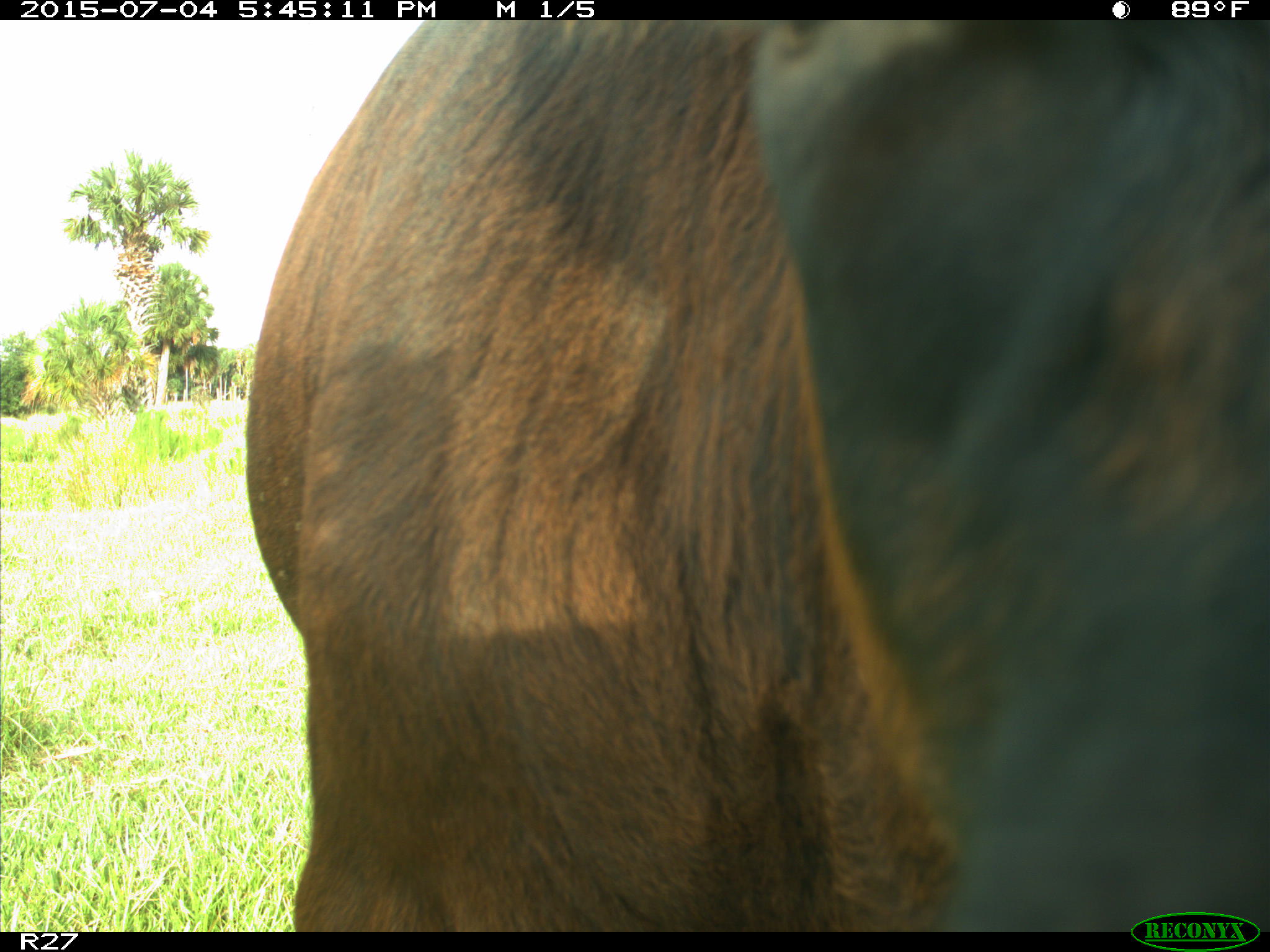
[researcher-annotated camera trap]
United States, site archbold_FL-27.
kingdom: Animalia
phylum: Chordata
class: Mammalia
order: Artiodactyla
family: Bovidae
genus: Bos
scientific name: Bos taurus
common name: domestic cow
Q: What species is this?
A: Bos taurus (domestic cow).